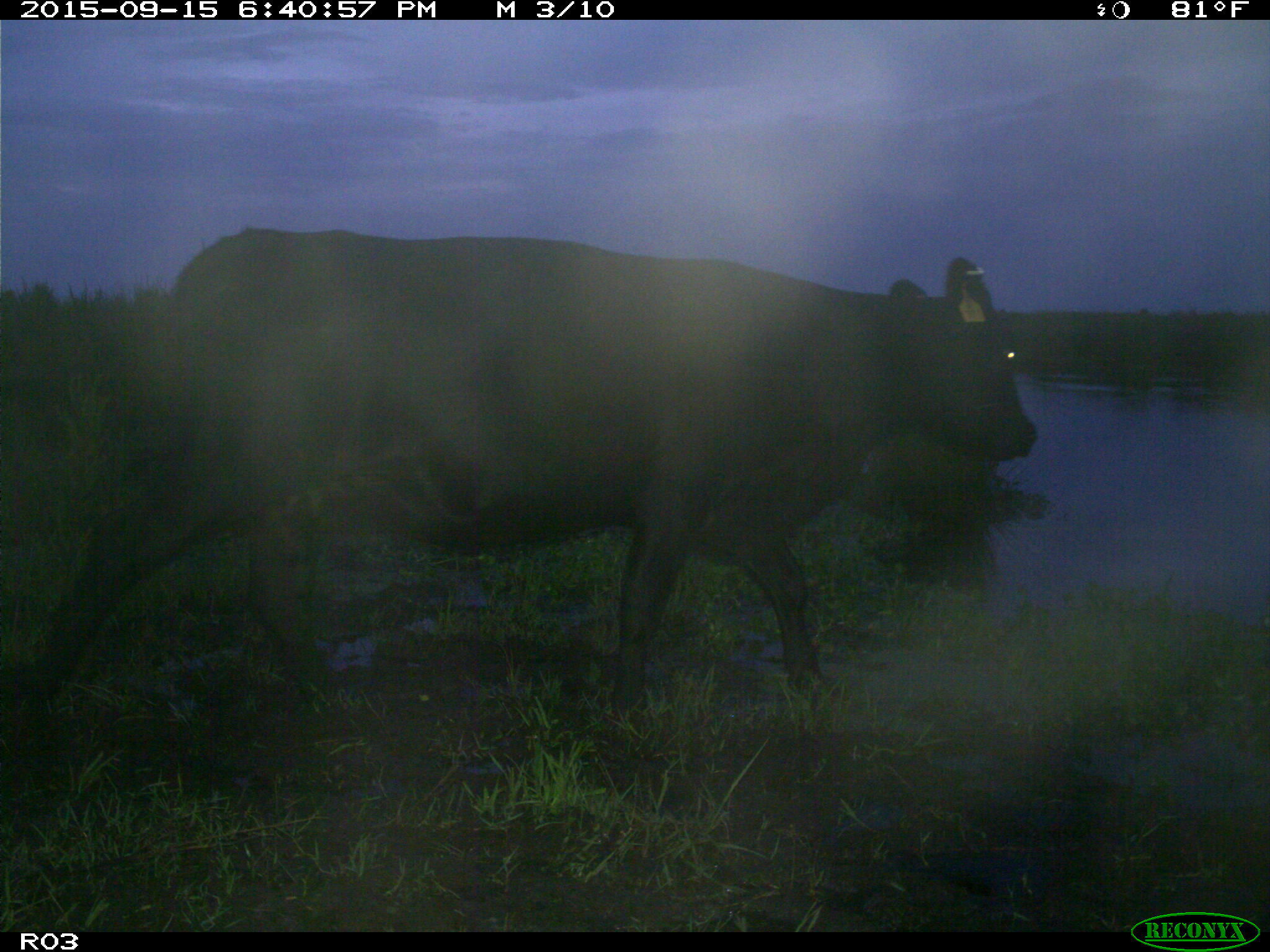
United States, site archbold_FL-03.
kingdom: Animalia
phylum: Chordata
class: Mammalia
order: Artiodactyla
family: Bovidae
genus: Bos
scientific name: Bos taurus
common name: domestic cow